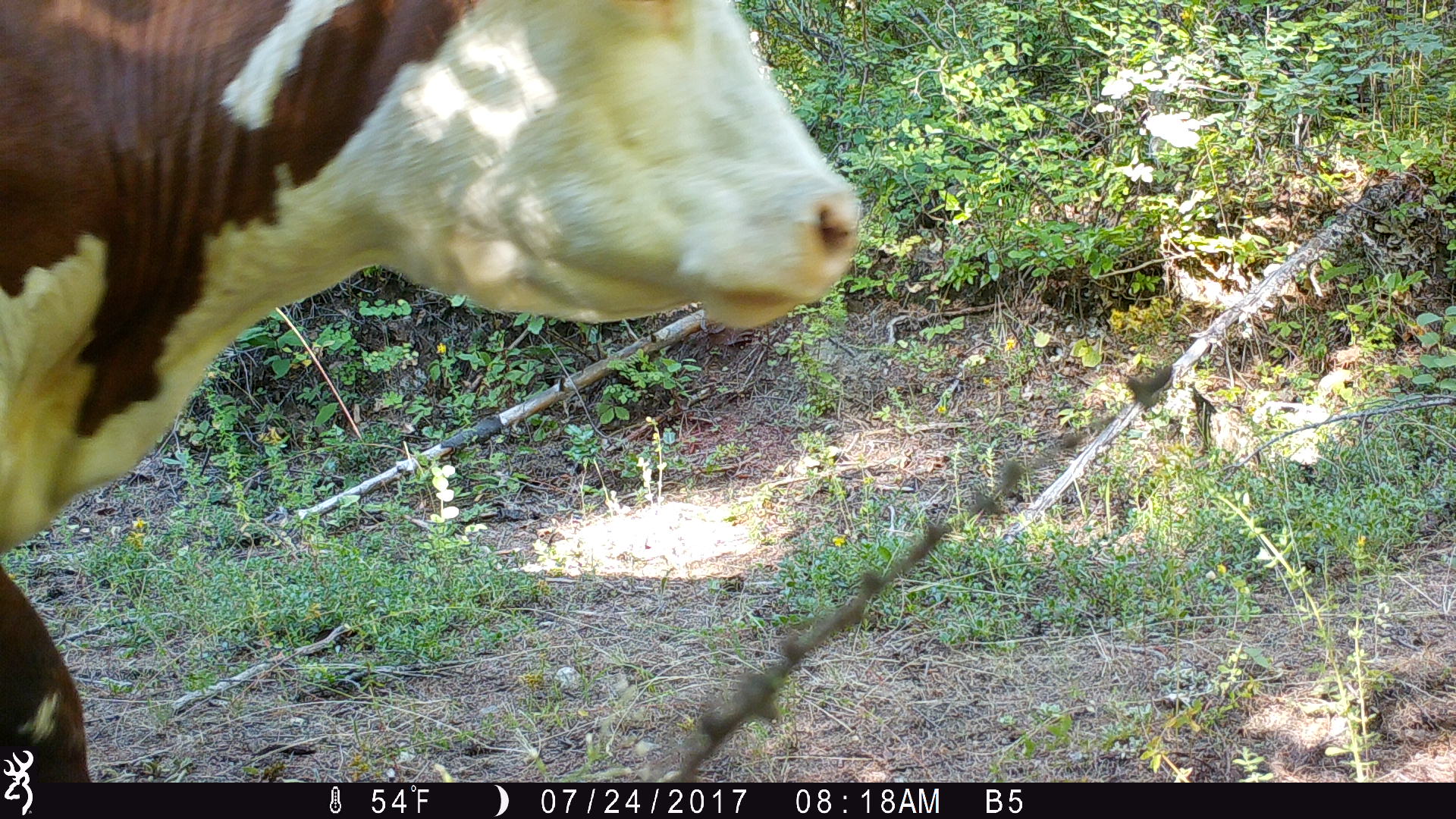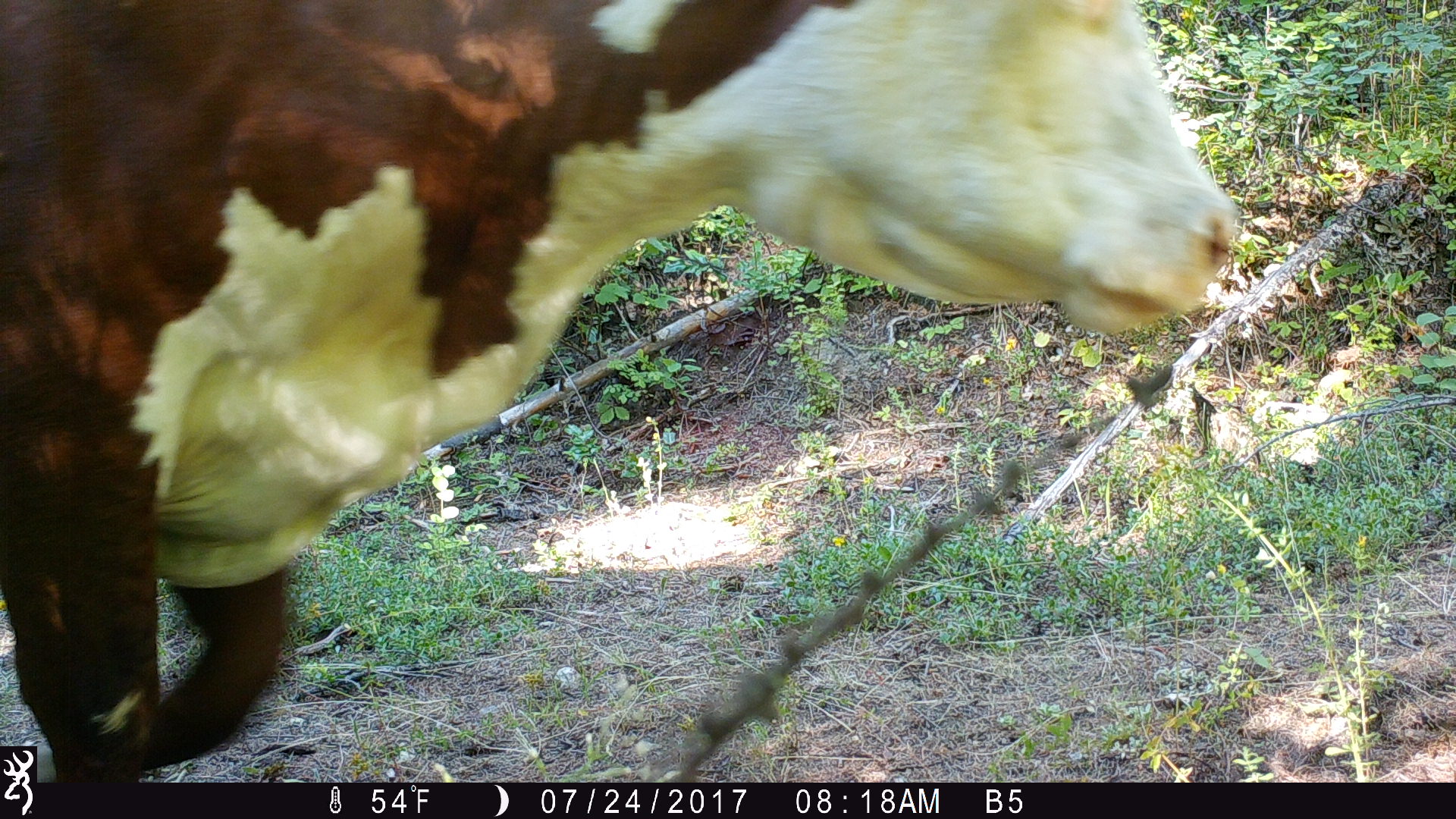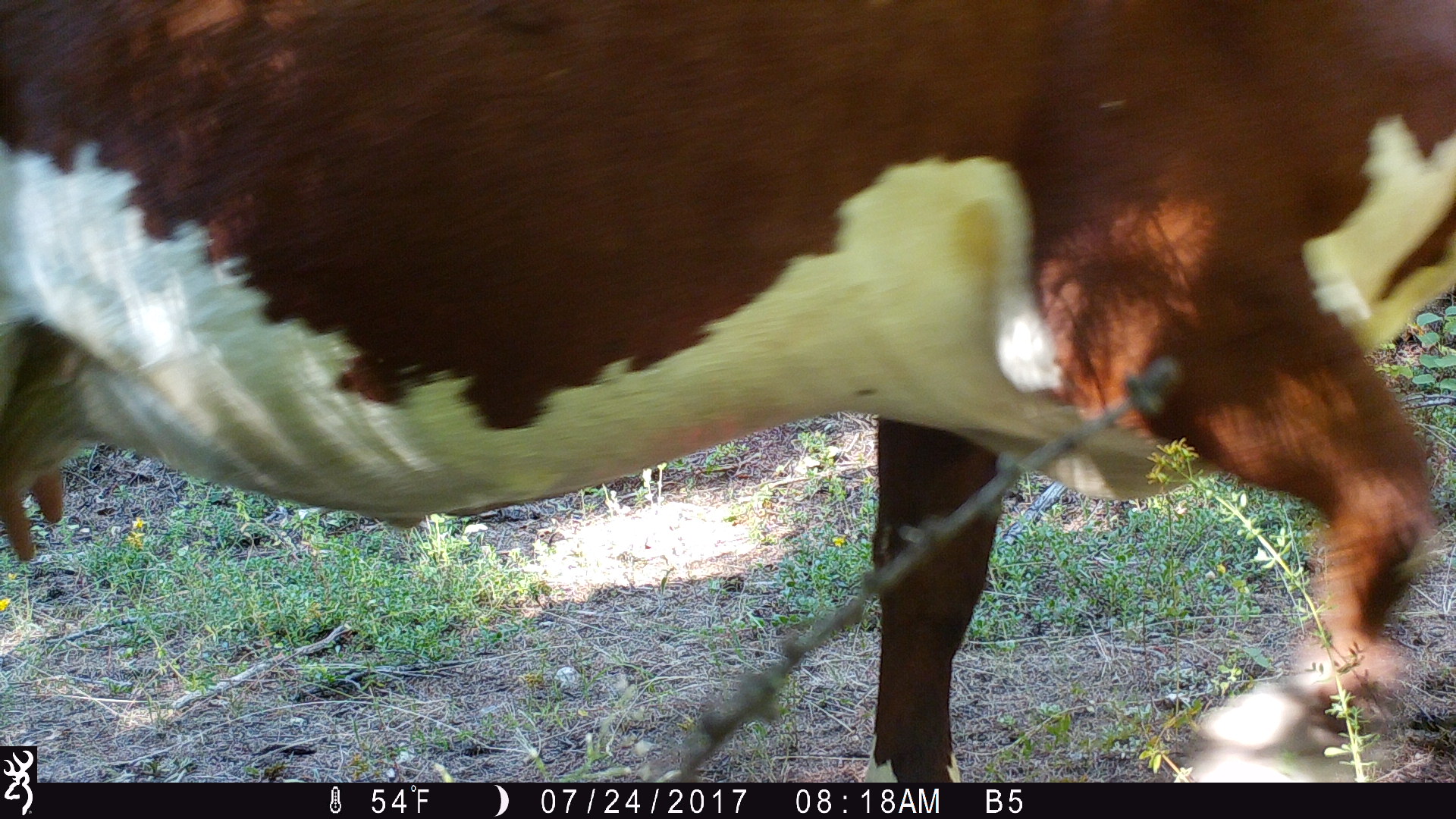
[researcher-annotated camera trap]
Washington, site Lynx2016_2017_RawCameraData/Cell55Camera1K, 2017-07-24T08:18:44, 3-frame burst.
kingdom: Animalia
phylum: Chordata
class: Mammalia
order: Artiodactyla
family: Bovidae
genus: Bos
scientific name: Bos taurus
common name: domestic cattle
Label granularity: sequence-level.